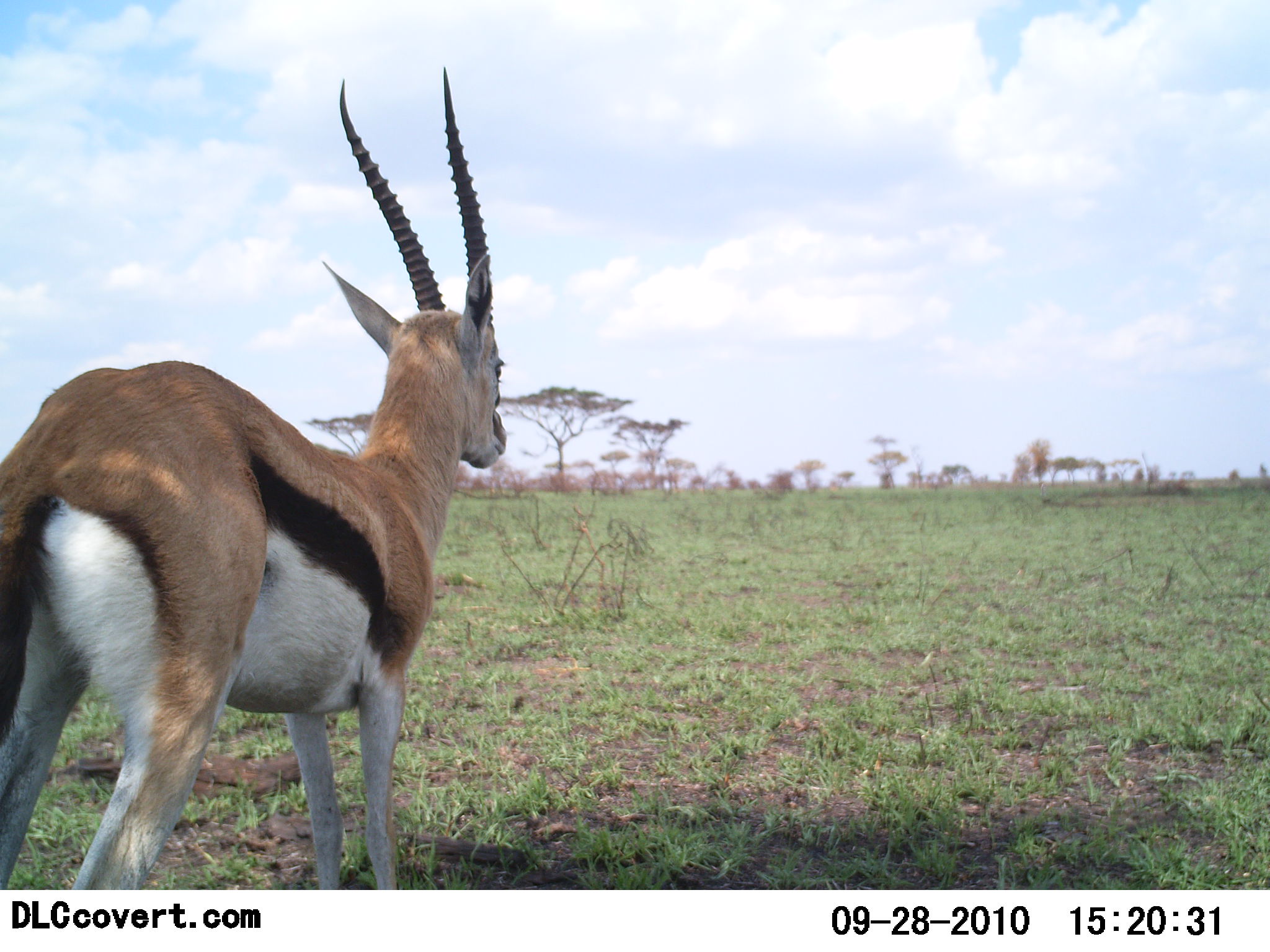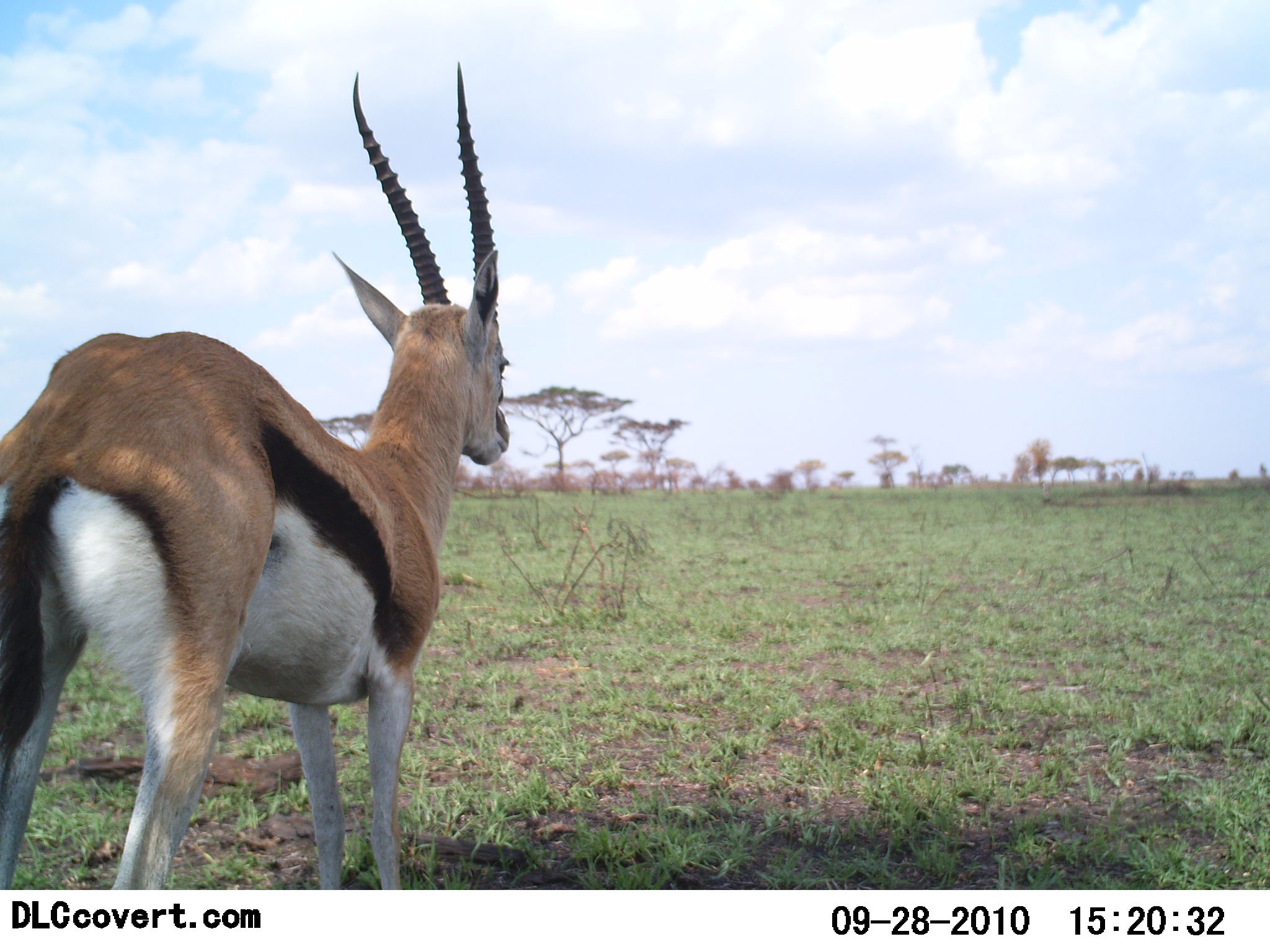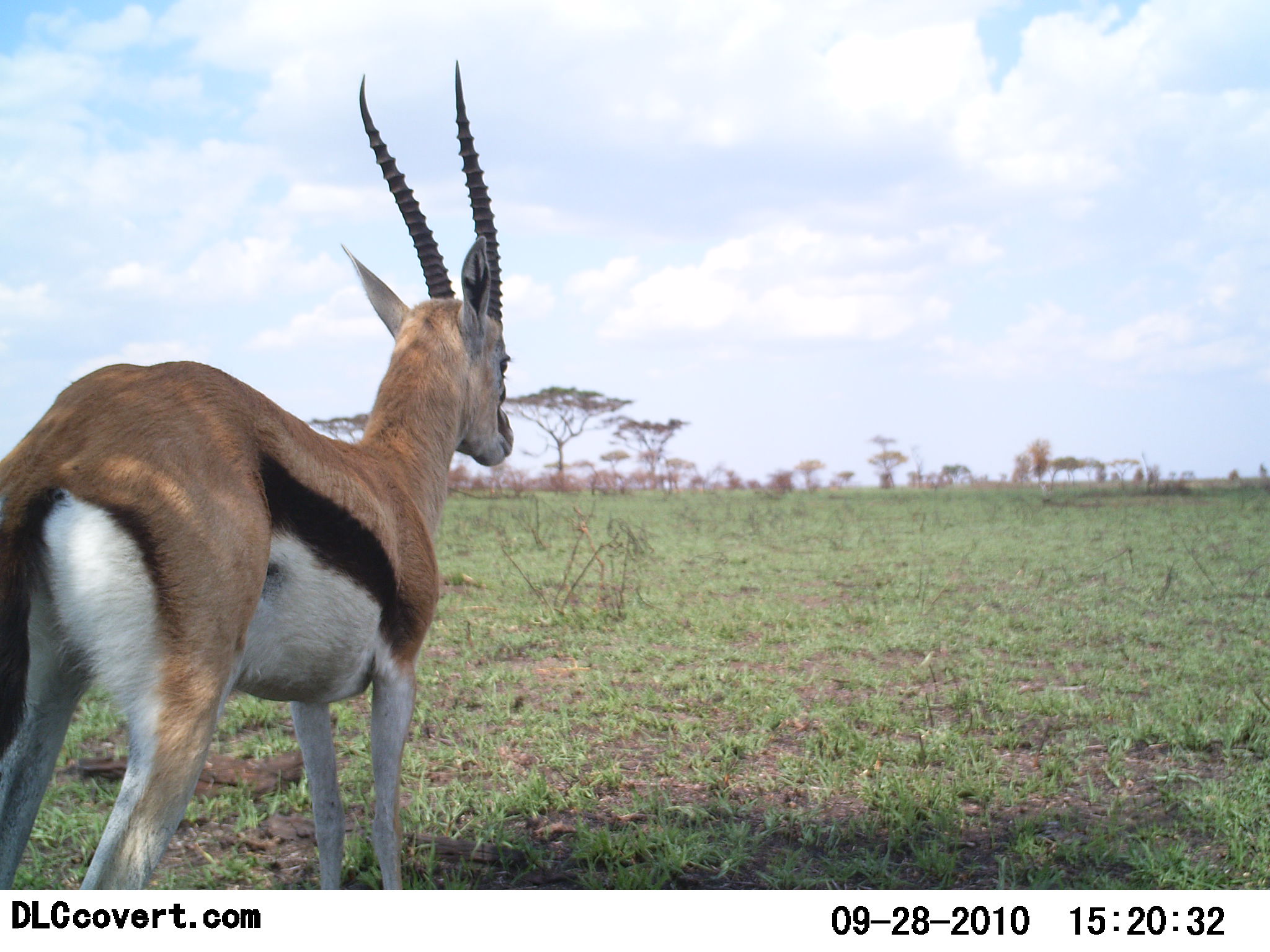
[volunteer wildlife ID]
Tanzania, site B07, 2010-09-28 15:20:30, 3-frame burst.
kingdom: Animalia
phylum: Chordata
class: Mammalia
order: Artiodactyla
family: Bovidae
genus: Eudorcas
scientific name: Eudorcas thomsonii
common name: thomson's gazelle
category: gazellethomsons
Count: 1.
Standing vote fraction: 93%.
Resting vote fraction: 0%.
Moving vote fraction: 7%.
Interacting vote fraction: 0%.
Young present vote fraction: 0%.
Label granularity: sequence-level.